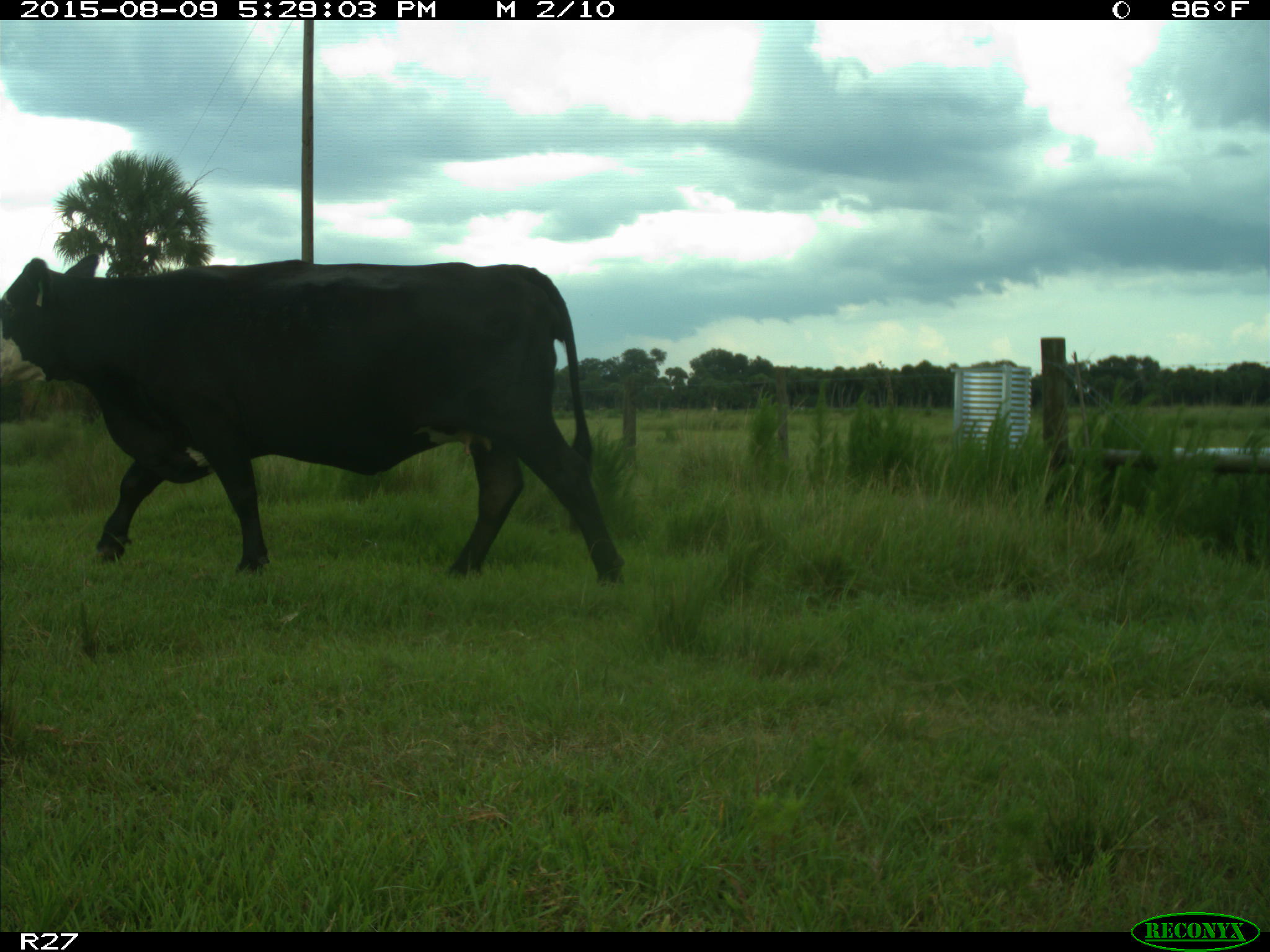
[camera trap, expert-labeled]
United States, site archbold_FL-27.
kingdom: Animalia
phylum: Chordata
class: Mammalia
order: Artiodactyla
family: Bovidae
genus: Bos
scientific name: Bos taurus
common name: domestic cow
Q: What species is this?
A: Bos taurus (domestic cow).